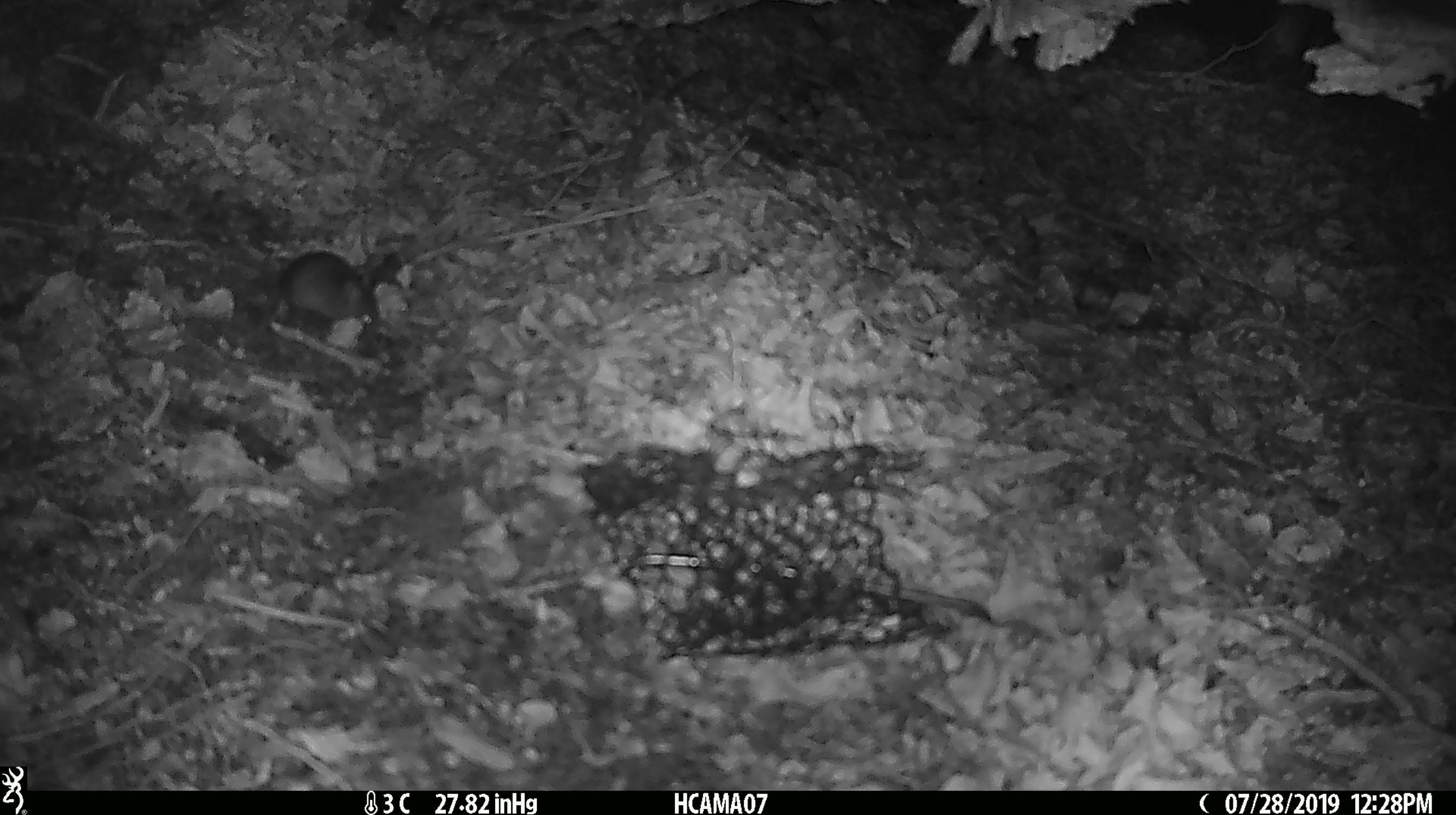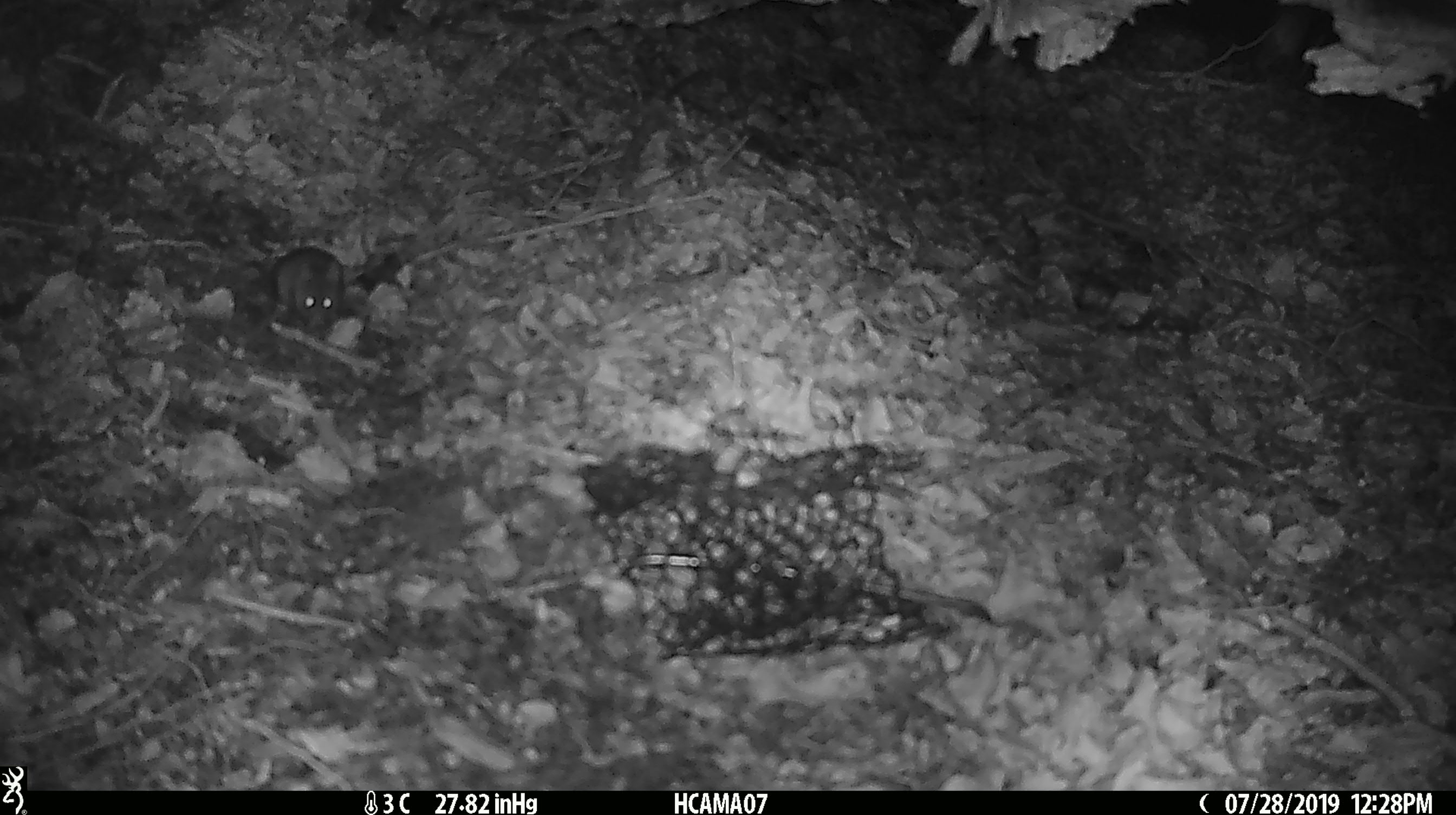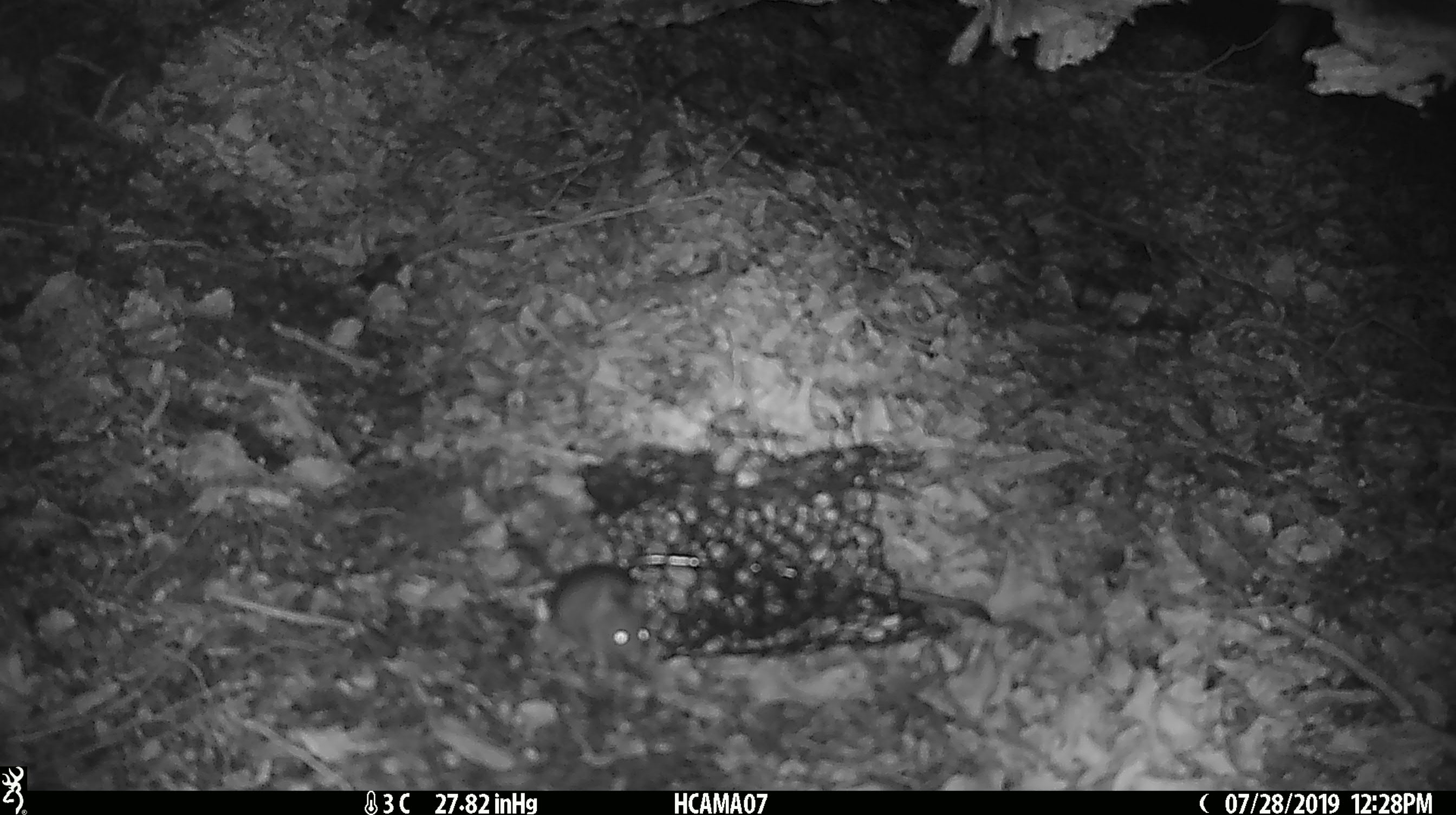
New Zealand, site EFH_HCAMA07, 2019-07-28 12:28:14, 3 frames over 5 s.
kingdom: Animalia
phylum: Chordata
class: Mammalia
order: Rodentia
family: Muridae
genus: Mus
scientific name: Mus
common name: mouse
Mouse (Mus).